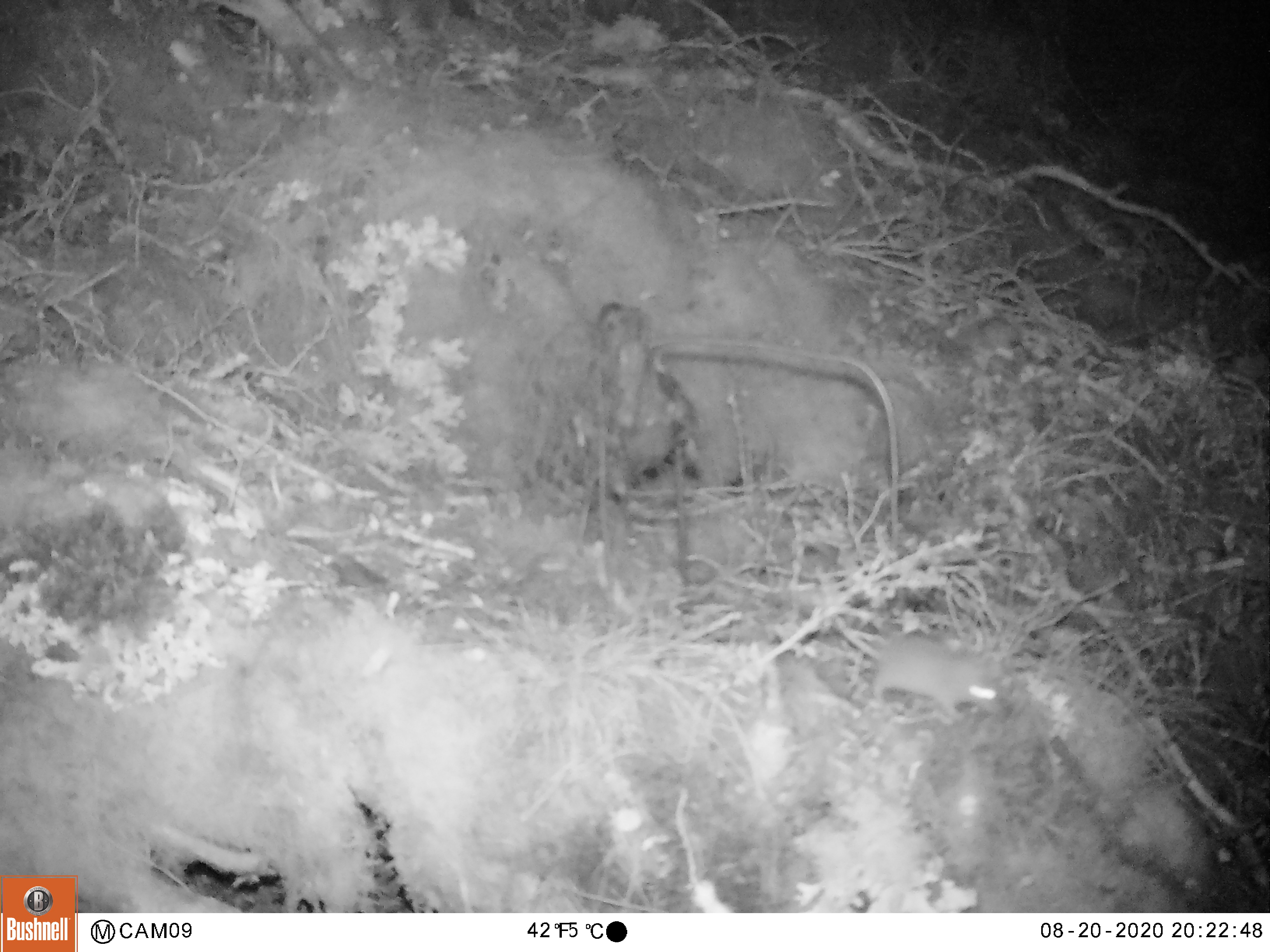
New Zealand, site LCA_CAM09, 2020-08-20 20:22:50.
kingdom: Animalia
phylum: Chordata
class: Mammalia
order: Rodentia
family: Muridae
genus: Mus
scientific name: Mus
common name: mouse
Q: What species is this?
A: Mouse (Mus).